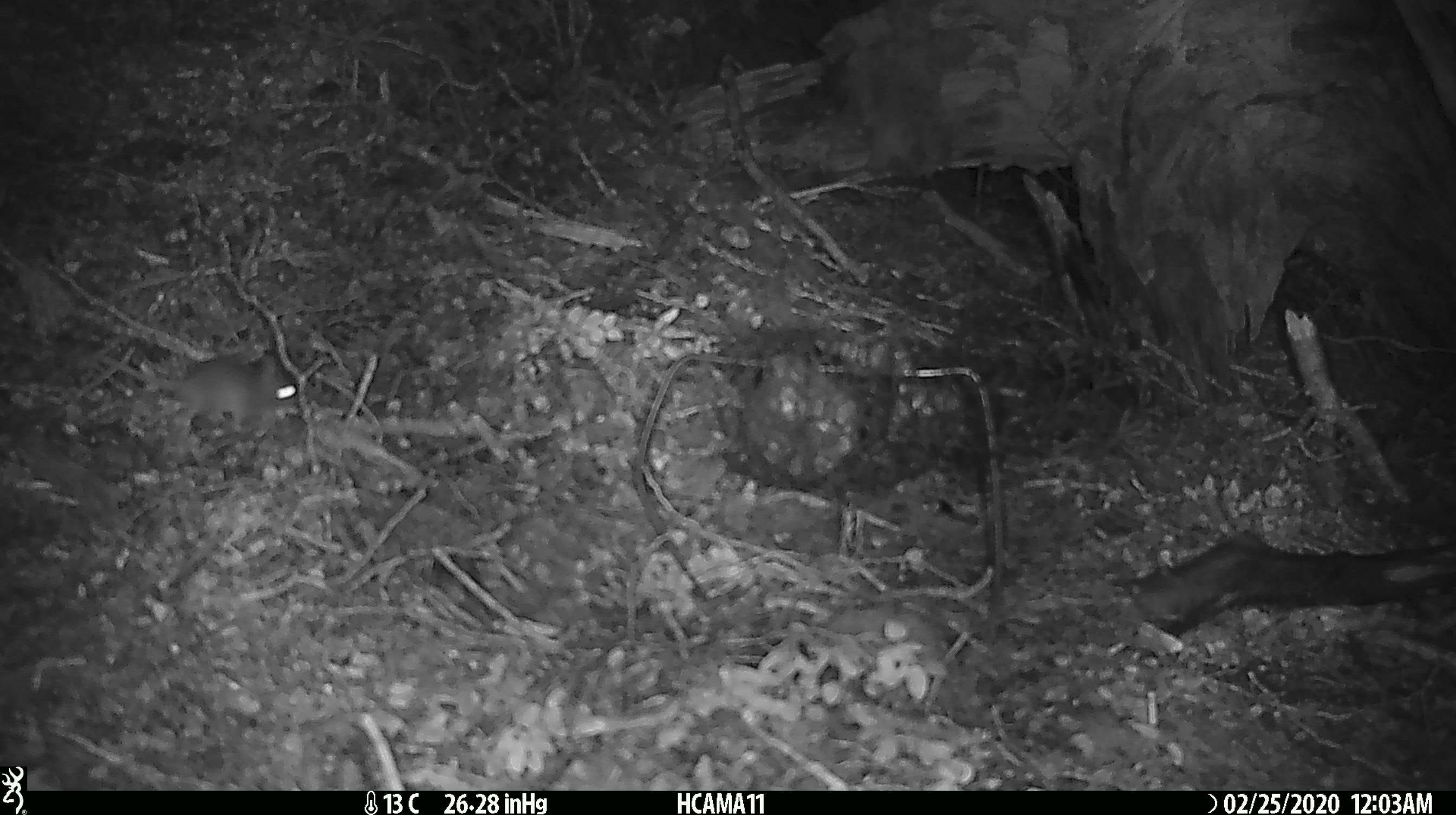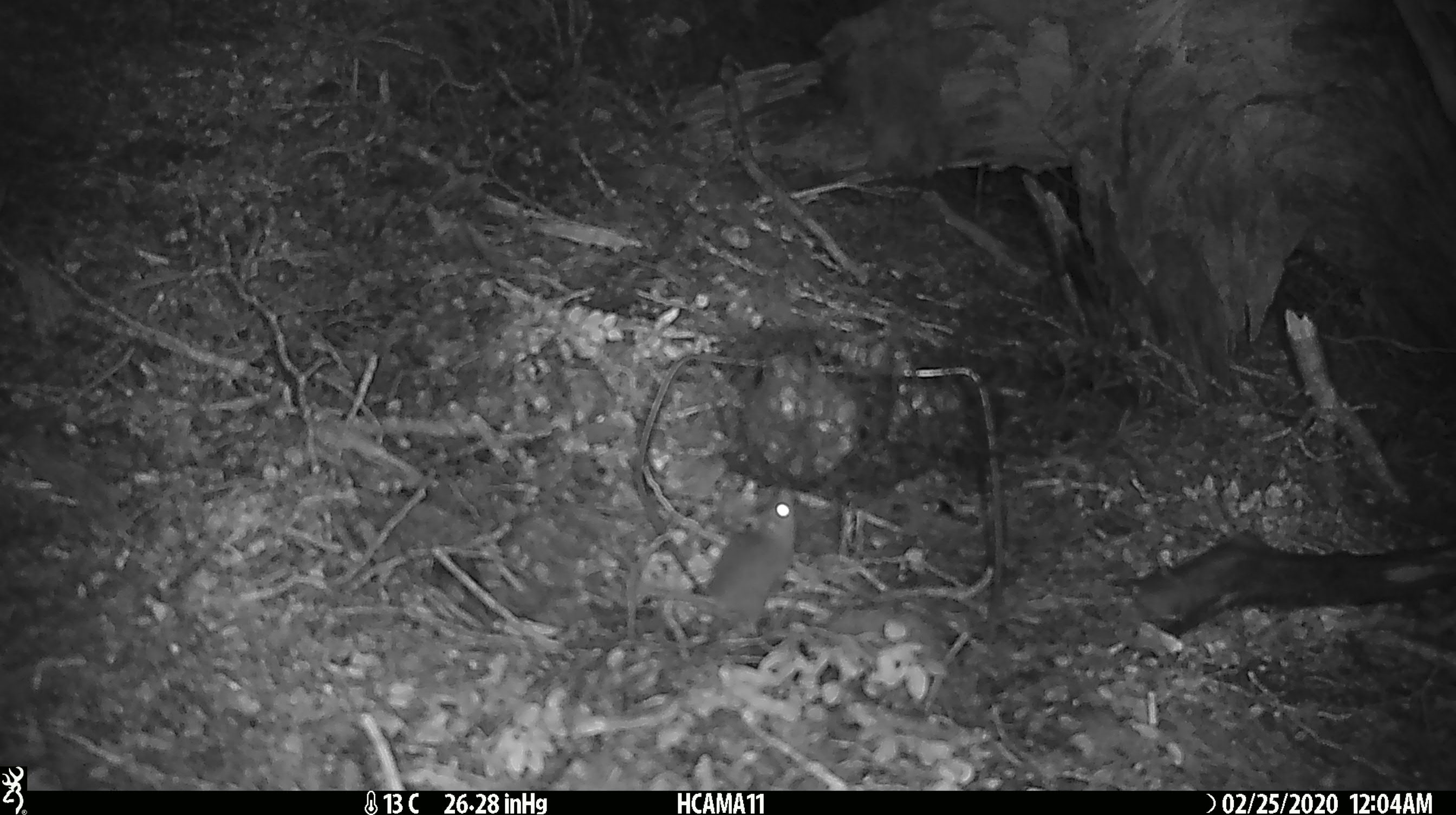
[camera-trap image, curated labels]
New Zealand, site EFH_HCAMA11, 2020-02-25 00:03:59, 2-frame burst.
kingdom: Animalia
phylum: Chordata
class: Mammalia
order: Rodentia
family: Muridae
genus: Mus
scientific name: Mus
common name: mouse